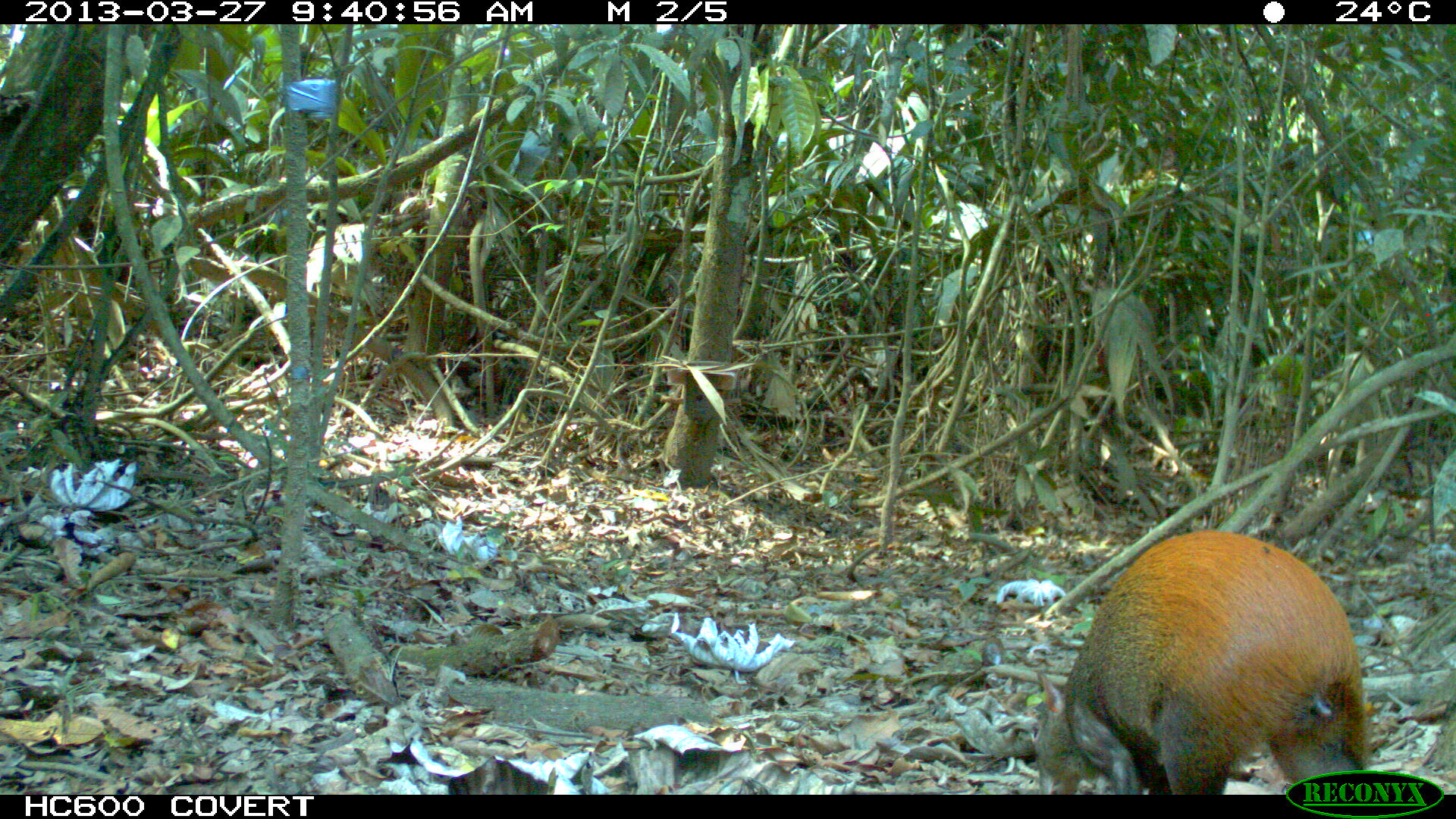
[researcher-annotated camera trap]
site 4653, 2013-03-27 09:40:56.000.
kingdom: Animalia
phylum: Chordata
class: Mammalia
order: Rodentia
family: Dasyproctidae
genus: Dasyprocta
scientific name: Dasyprocta leporina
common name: red-rumped agouti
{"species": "Dasyprocta leporina (red-rumped agouti)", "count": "1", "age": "adult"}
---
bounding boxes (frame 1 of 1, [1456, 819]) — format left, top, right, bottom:
dasyprocta leporina: 1029, 528, 1367, 794